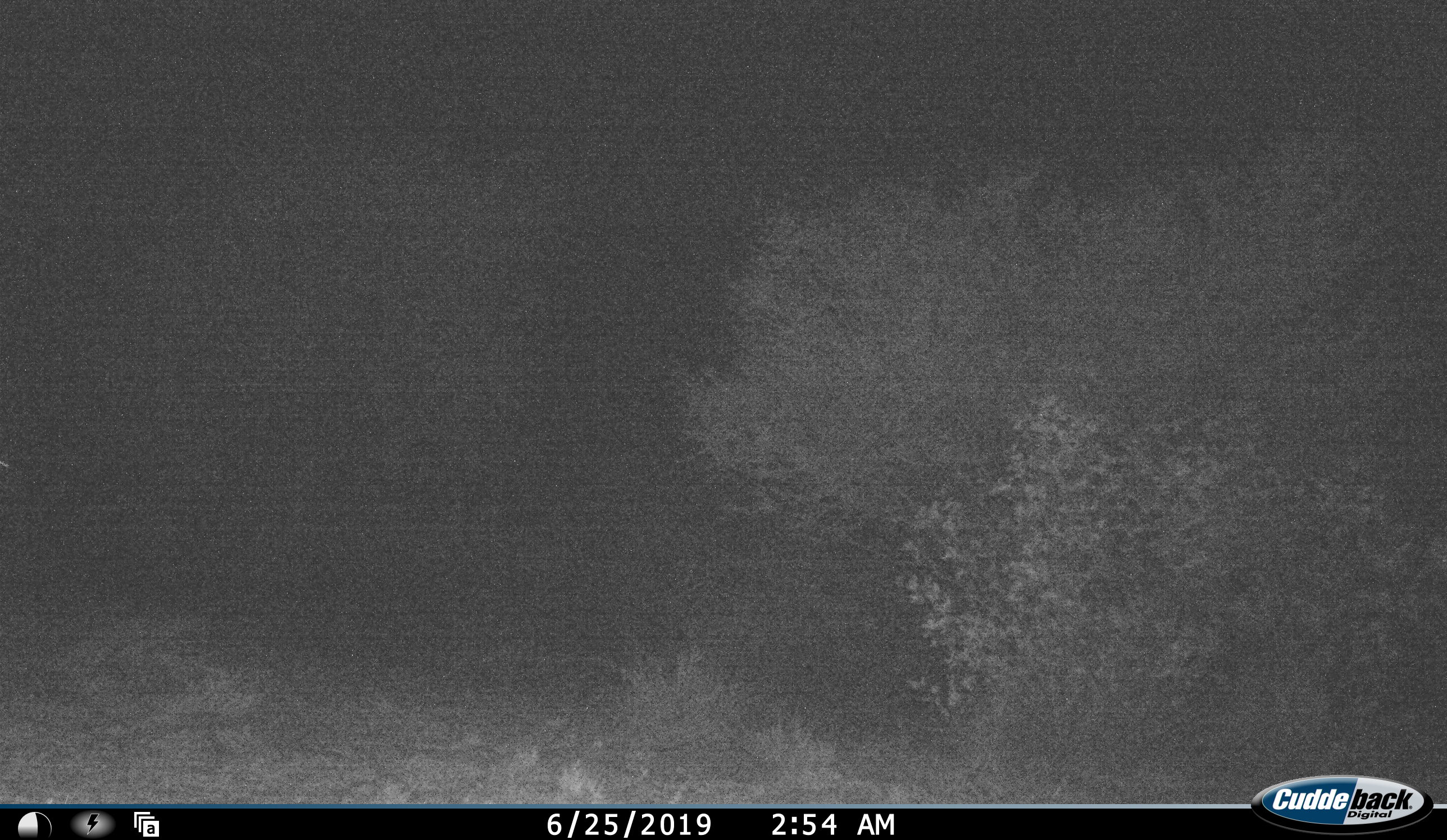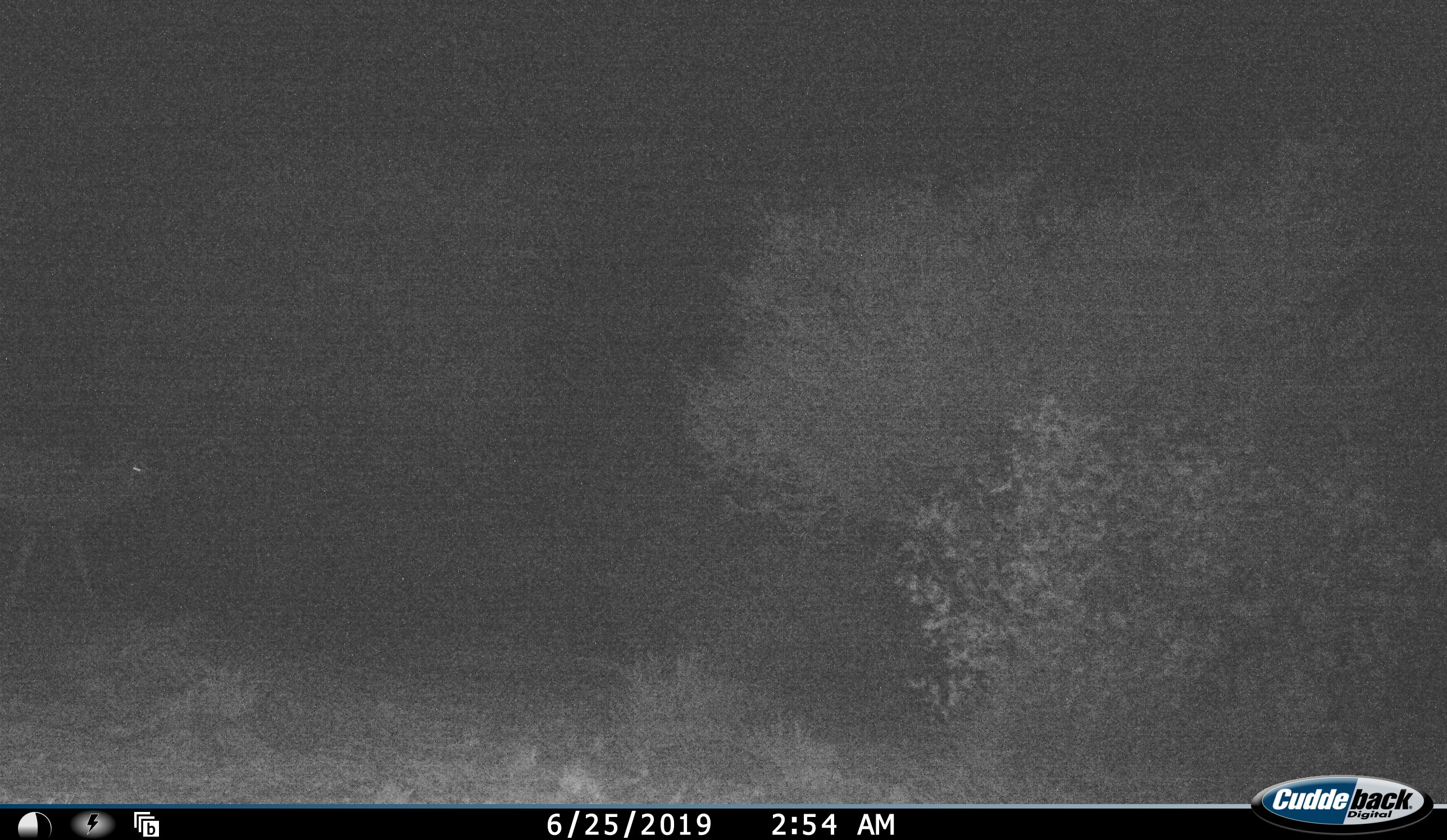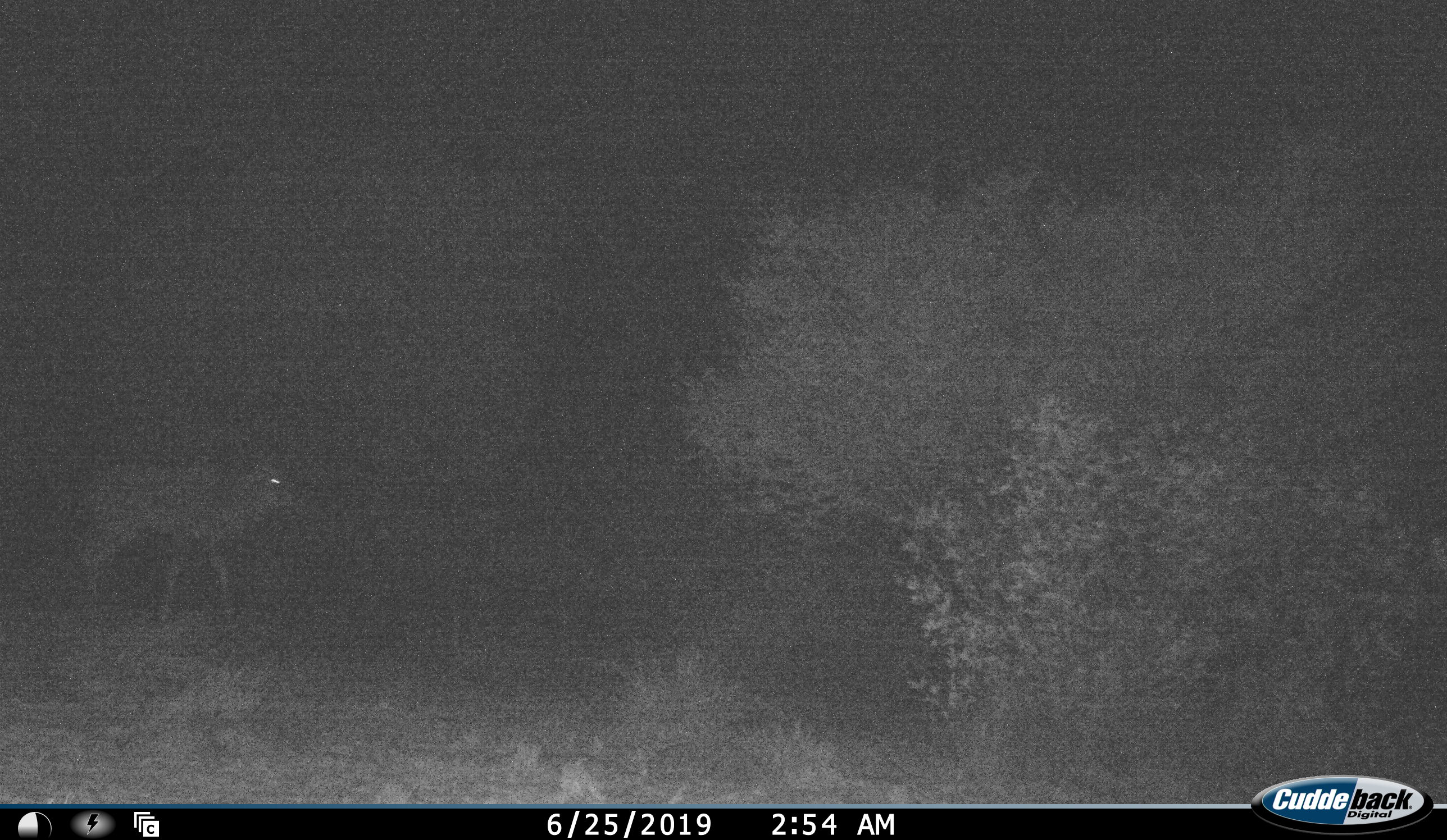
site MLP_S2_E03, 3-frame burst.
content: unidentified animal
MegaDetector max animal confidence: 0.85